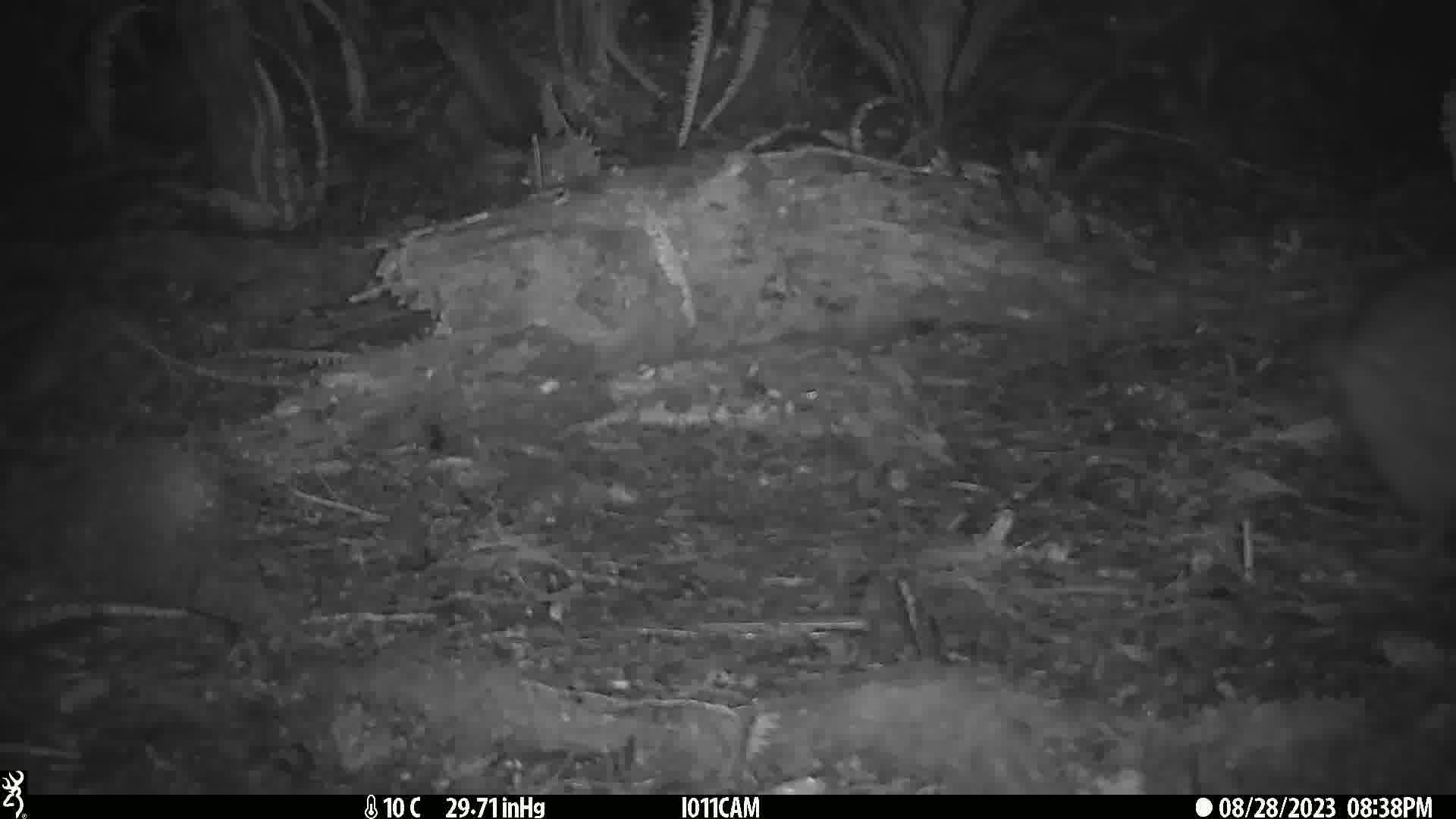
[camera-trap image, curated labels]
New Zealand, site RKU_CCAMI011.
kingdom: Animalia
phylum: Chordata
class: Aves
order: Apterygiformes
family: Apterygidae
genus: Apteryx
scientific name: Apteryx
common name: kiwi